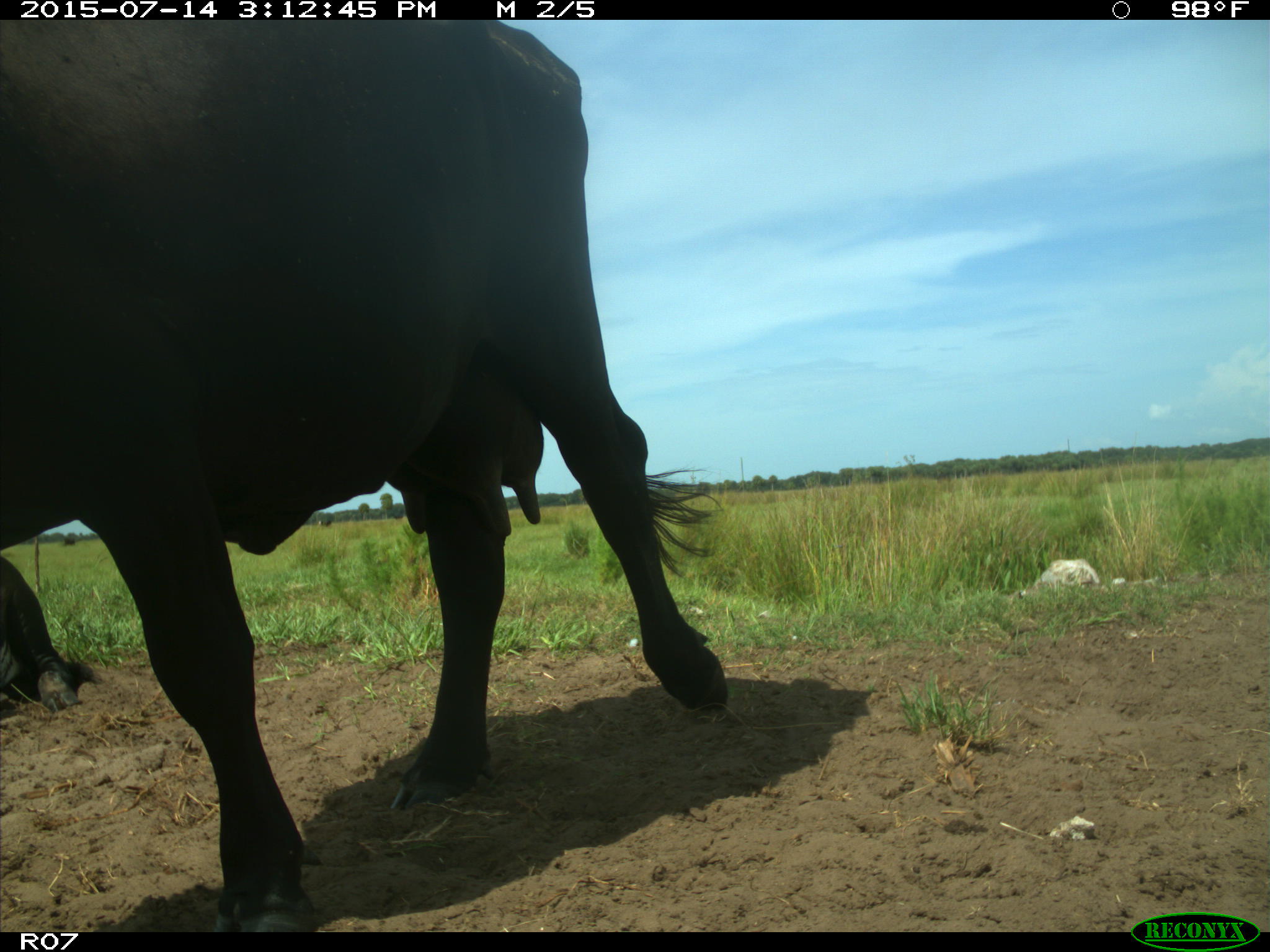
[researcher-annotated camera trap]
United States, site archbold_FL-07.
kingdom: Animalia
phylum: Chordata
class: Mammalia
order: Artiodactyla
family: Bovidae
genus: Bos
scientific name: Bos taurus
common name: domestic cow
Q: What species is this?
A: Bos taurus (domestic cow).